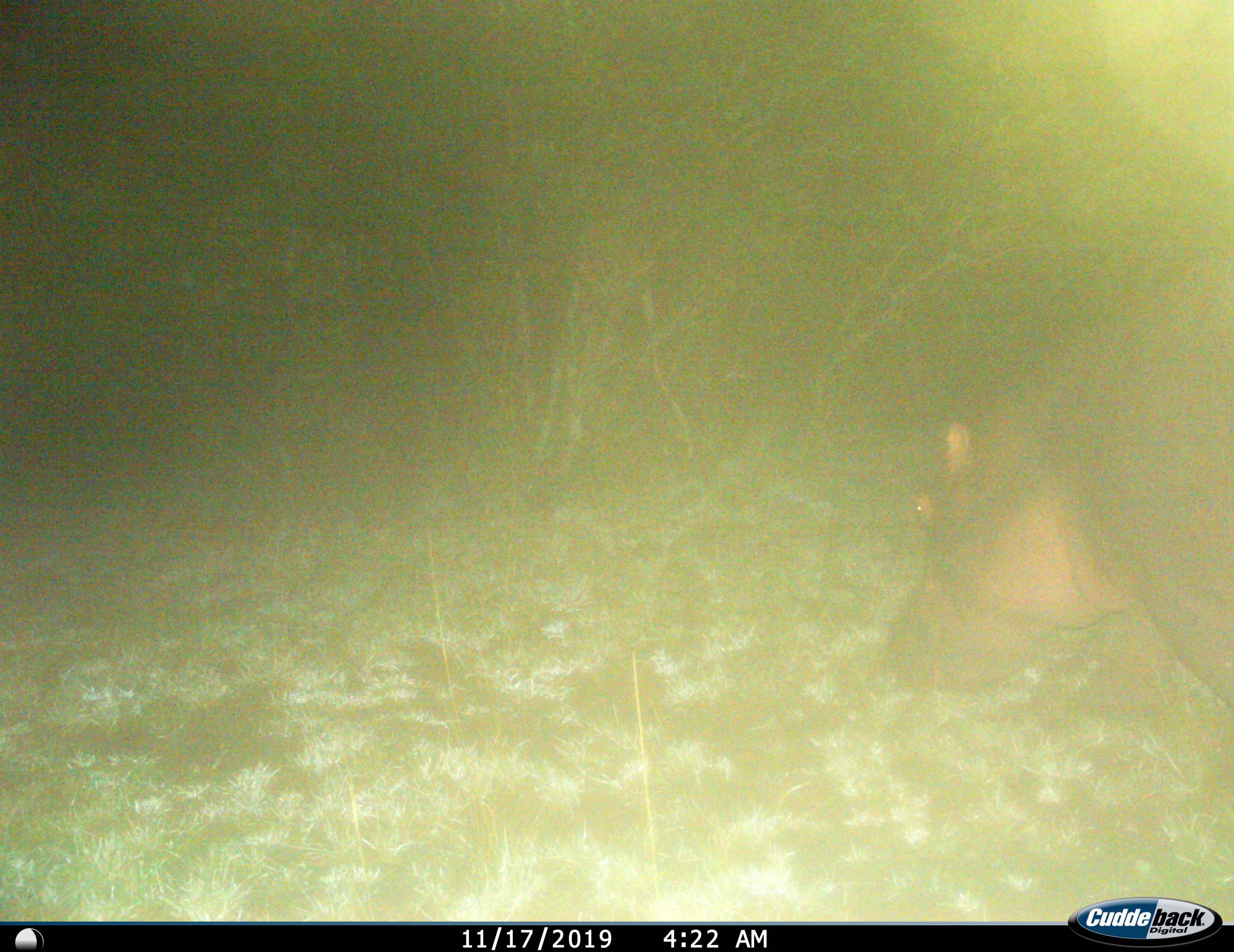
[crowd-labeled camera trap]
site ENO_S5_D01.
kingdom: Animalia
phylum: Chordata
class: Mammalia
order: Artiodactyla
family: Hippopotamidae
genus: Hippopotamus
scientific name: Hippopotamus amphibius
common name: hippopotamus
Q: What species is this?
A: Hippopotamus (Hippopotamus amphibius).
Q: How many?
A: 1.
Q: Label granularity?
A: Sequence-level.